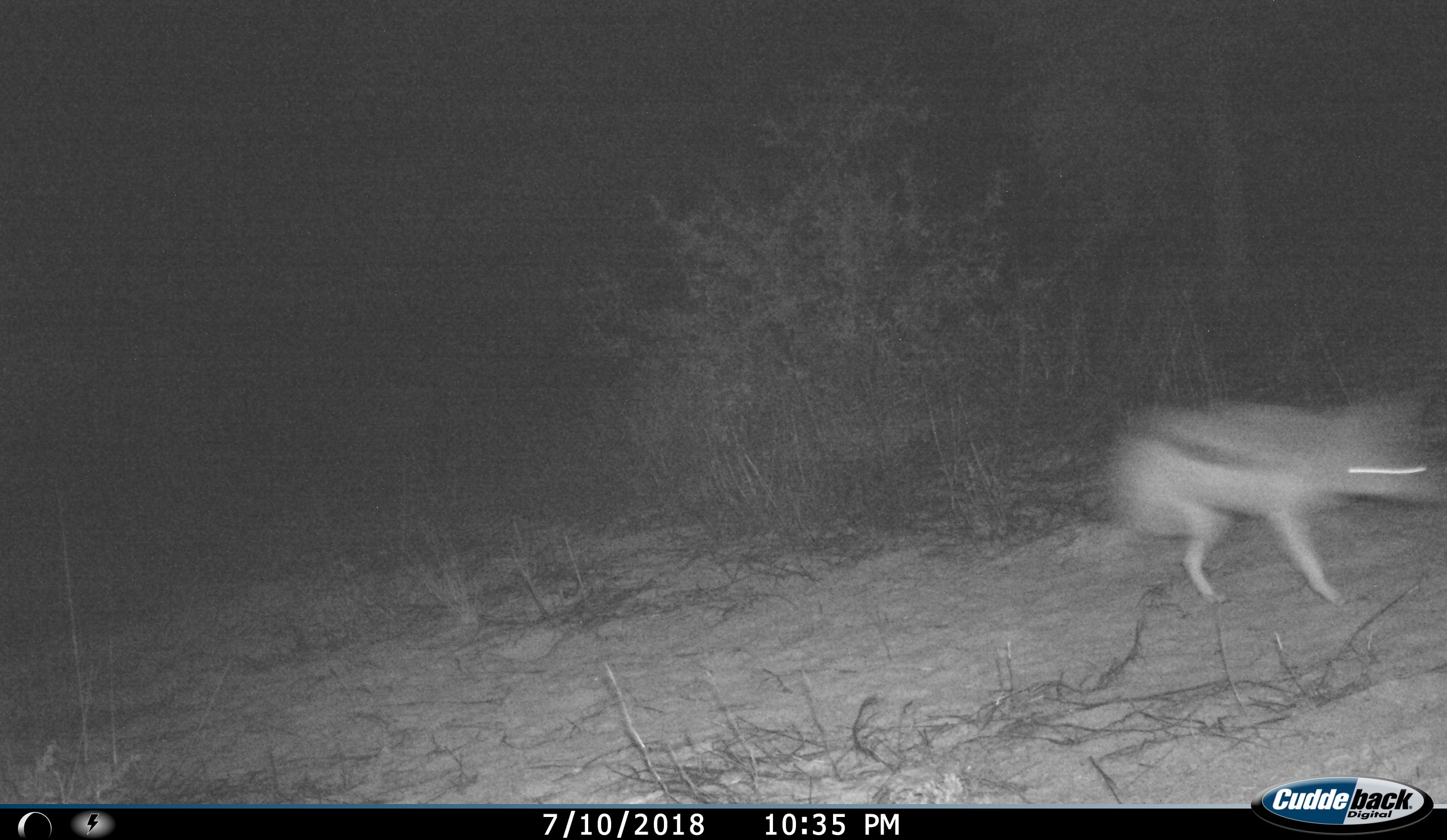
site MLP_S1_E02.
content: unidentified animal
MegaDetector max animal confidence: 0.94